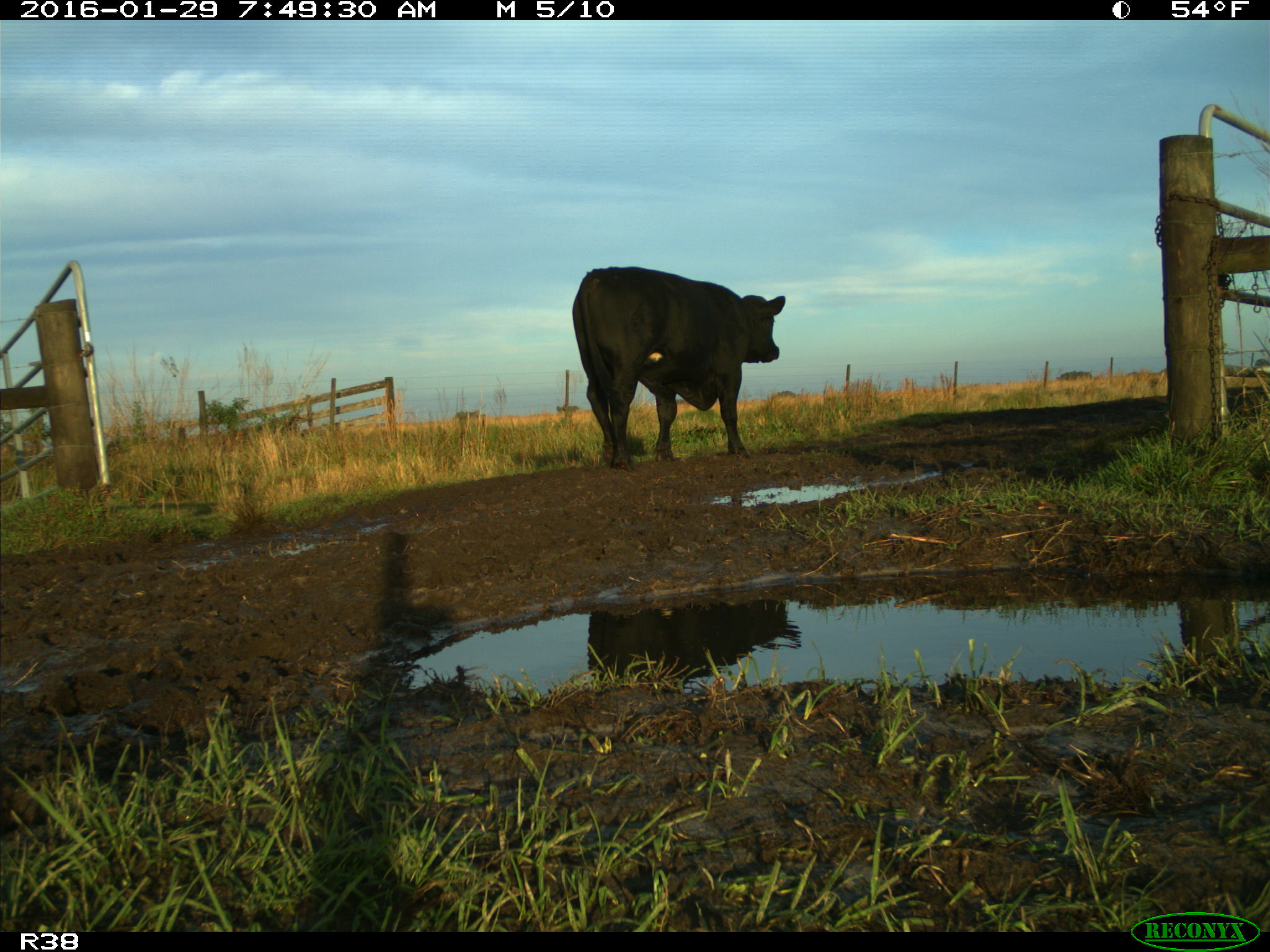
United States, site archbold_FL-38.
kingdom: Animalia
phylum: Chordata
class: Mammalia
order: Artiodactyla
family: Bovidae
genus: Bos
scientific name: Bos taurus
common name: domestic cow